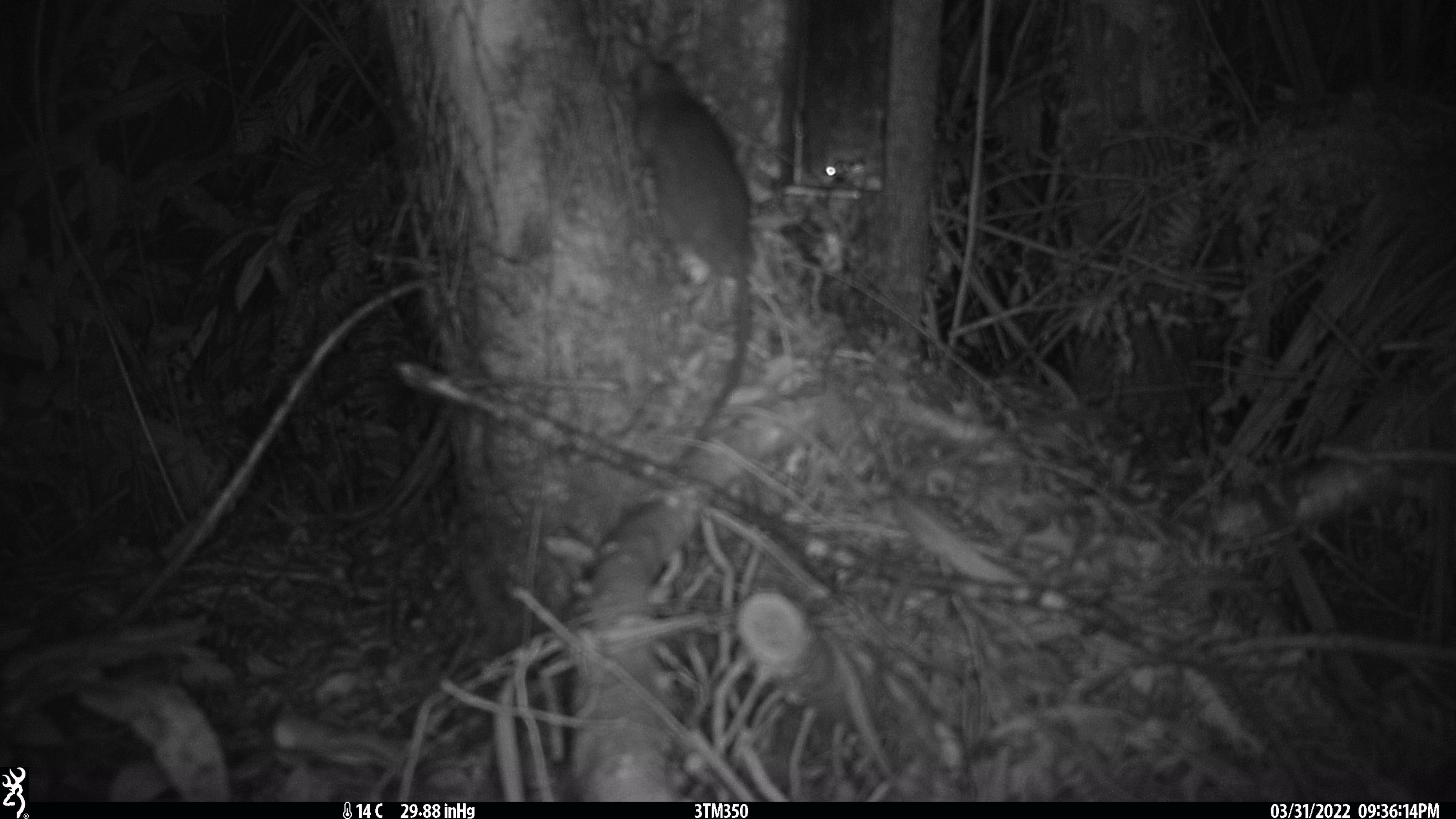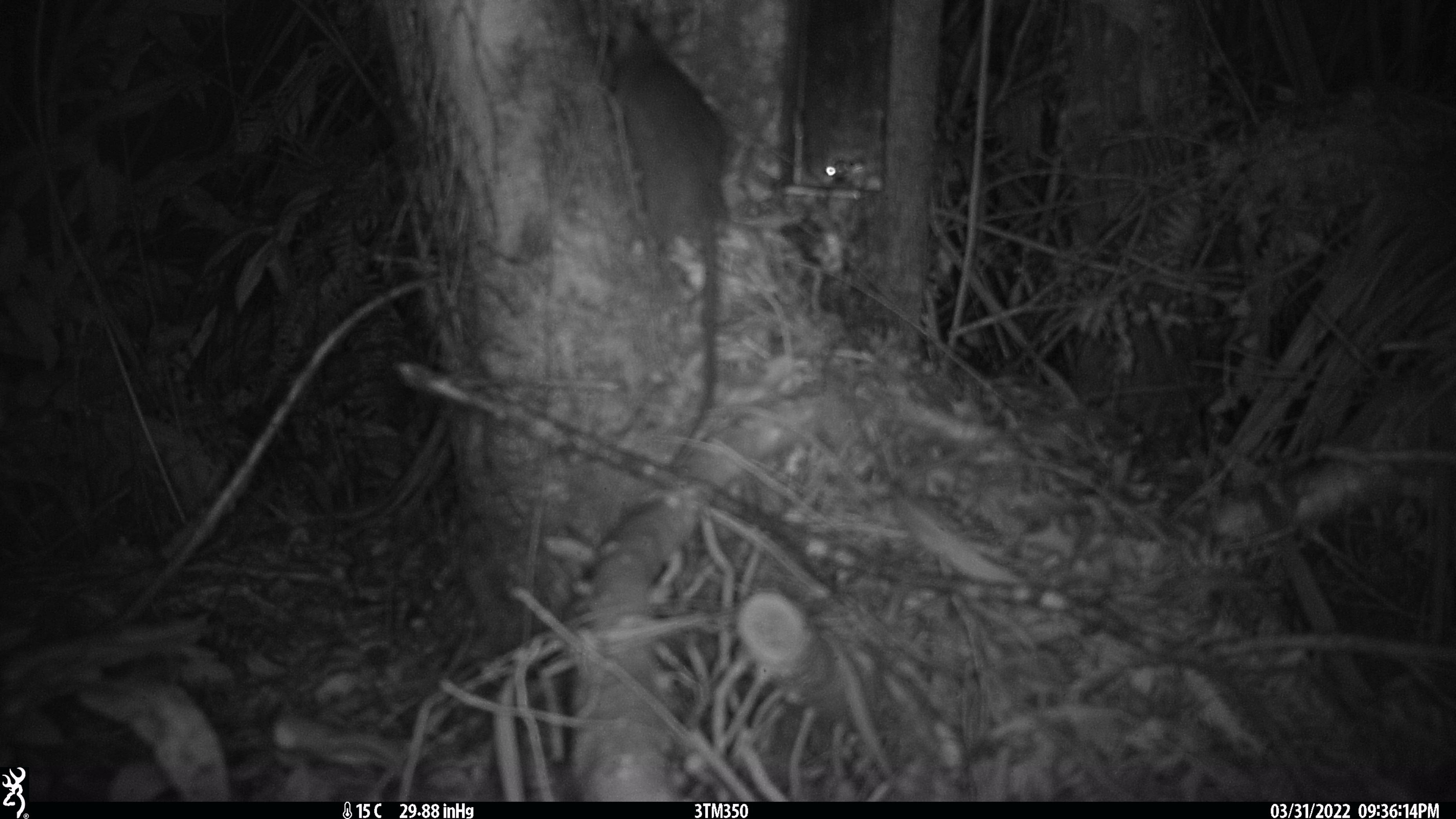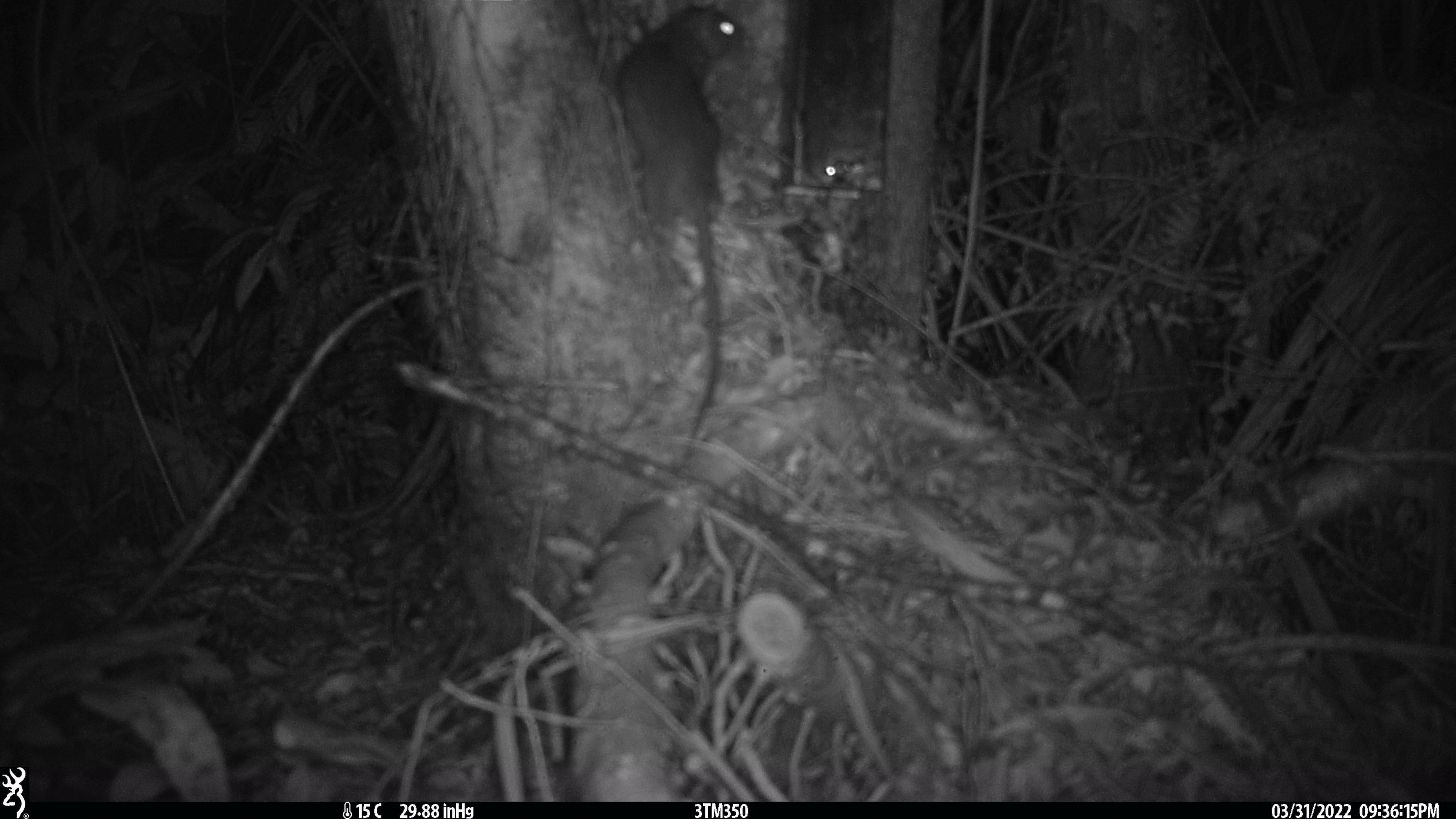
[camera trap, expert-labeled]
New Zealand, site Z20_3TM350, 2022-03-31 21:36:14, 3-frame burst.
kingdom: Animalia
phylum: Chordata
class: Mammalia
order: Rodentia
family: Muridae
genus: Rattus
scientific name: Rattus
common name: rat